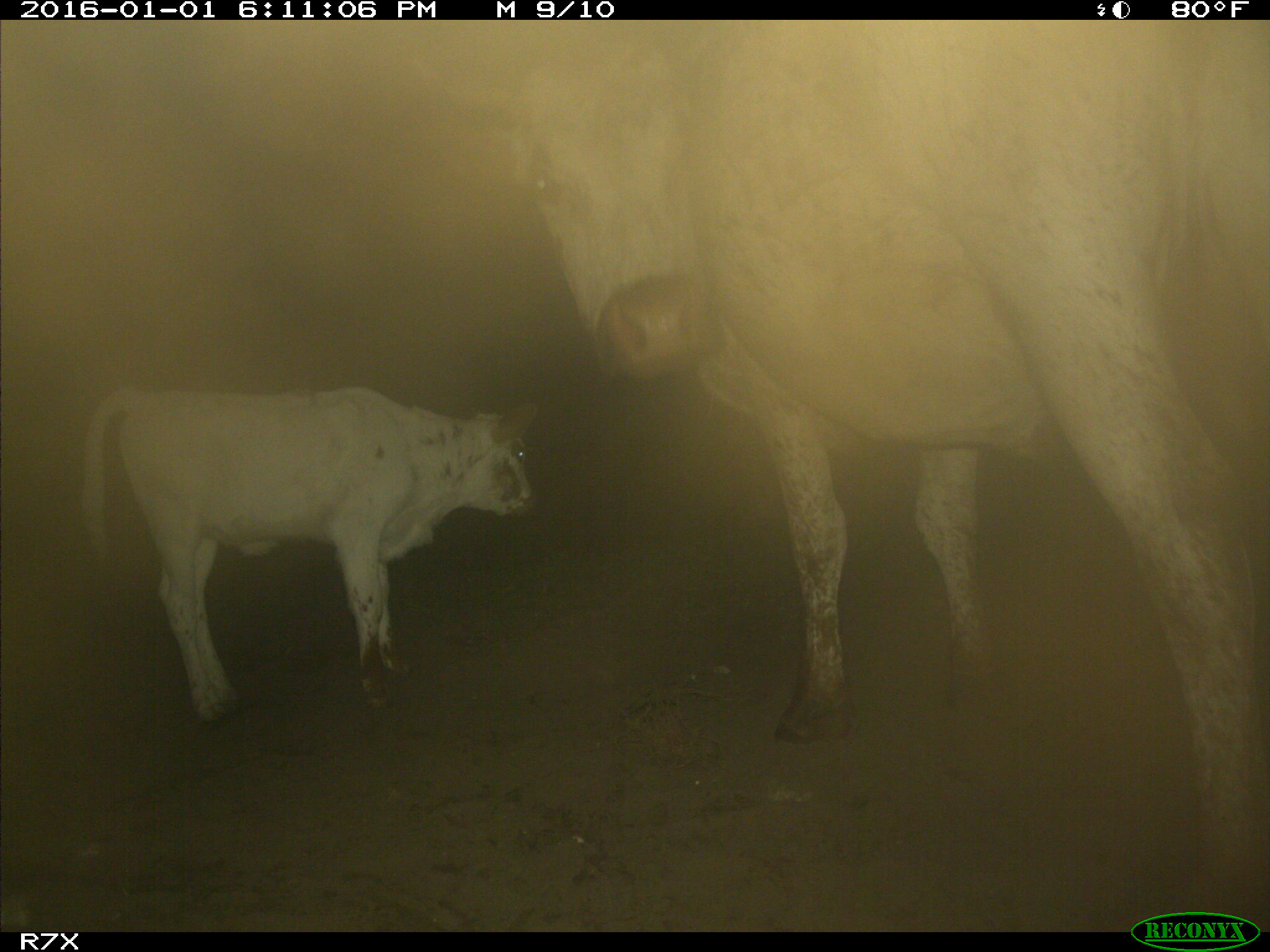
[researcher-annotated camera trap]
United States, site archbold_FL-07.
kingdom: Animalia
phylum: Chordata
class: Mammalia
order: Artiodactyla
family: Bovidae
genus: Bos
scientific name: Bos taurus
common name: domestic cow